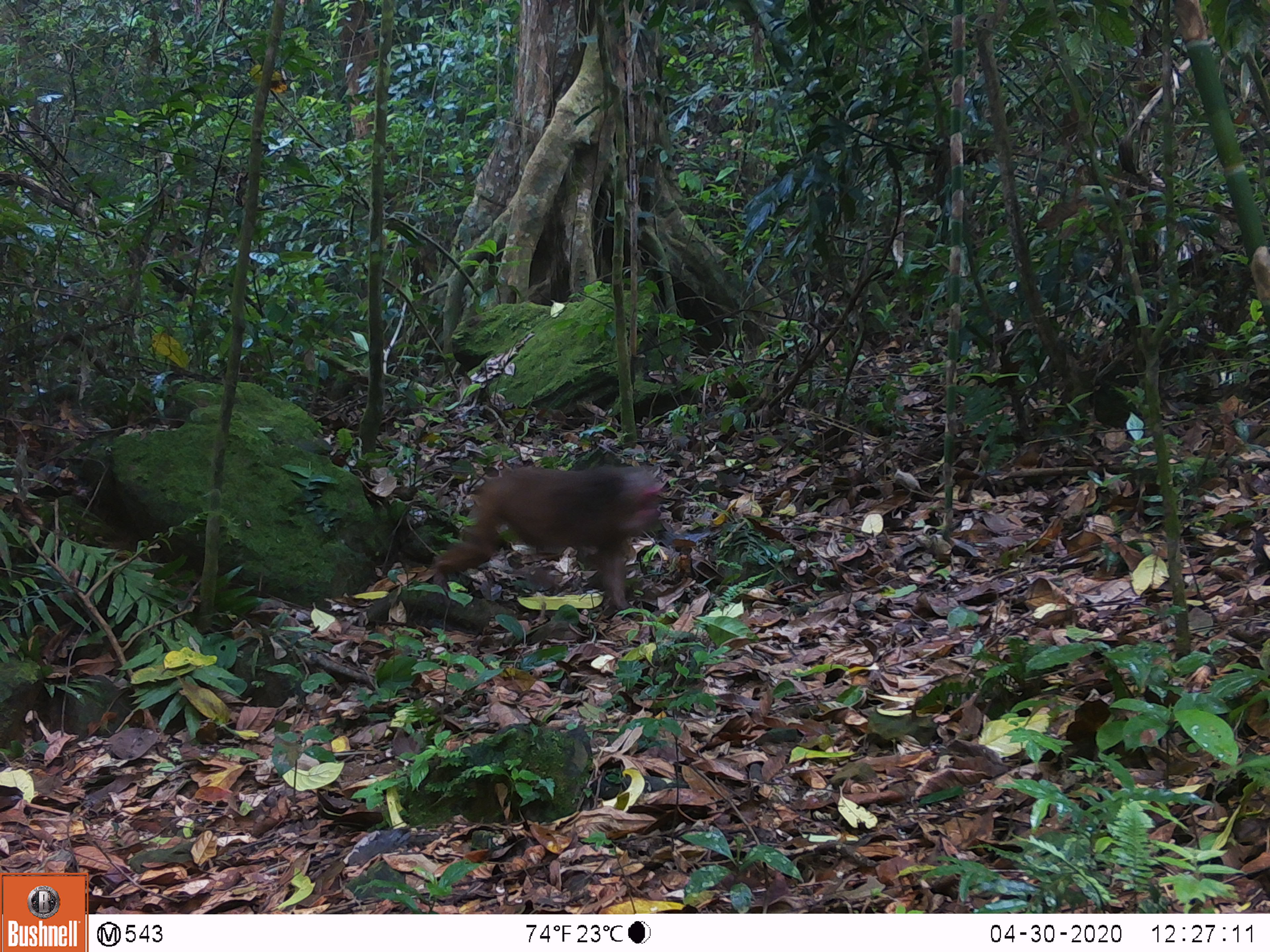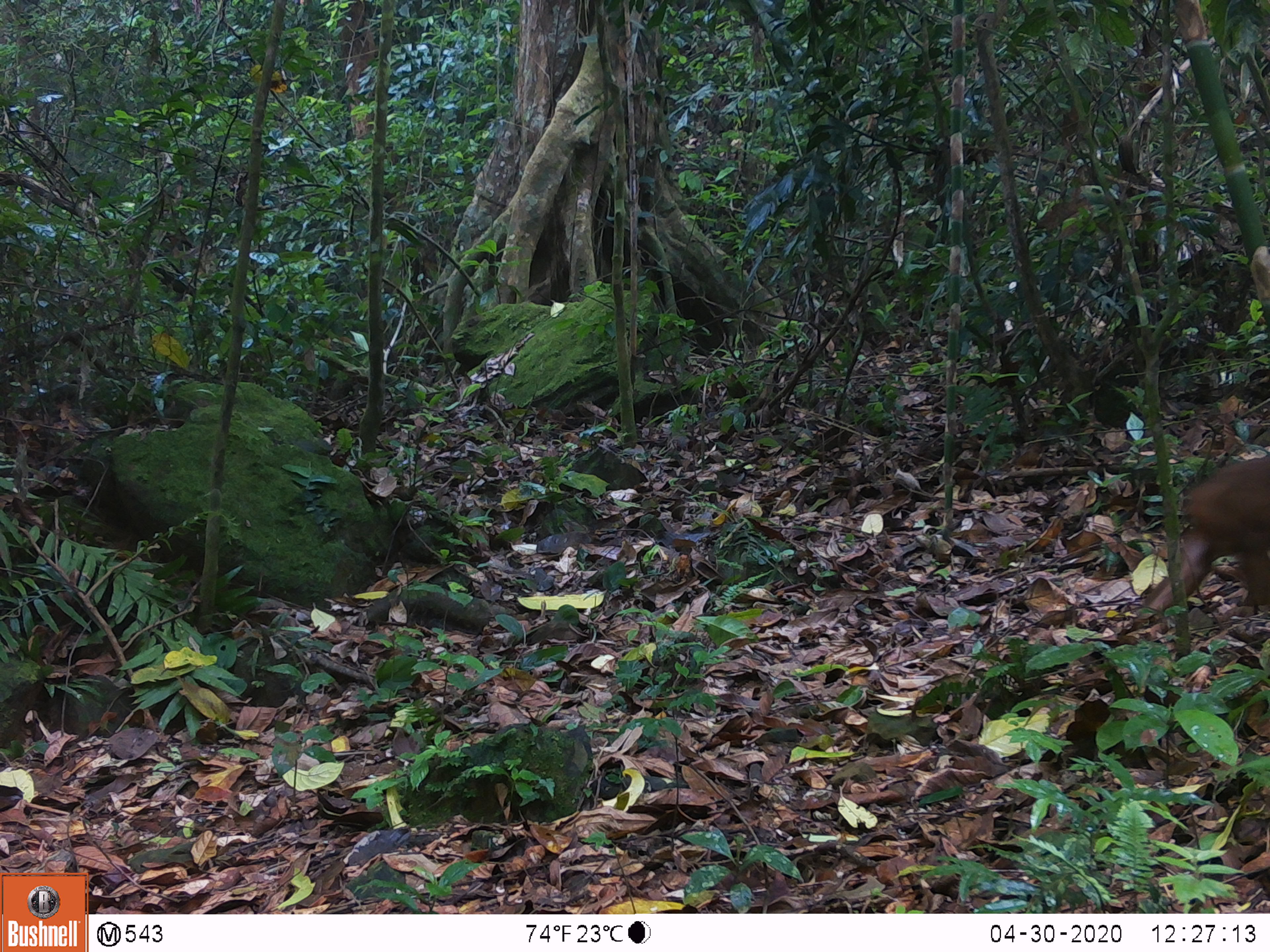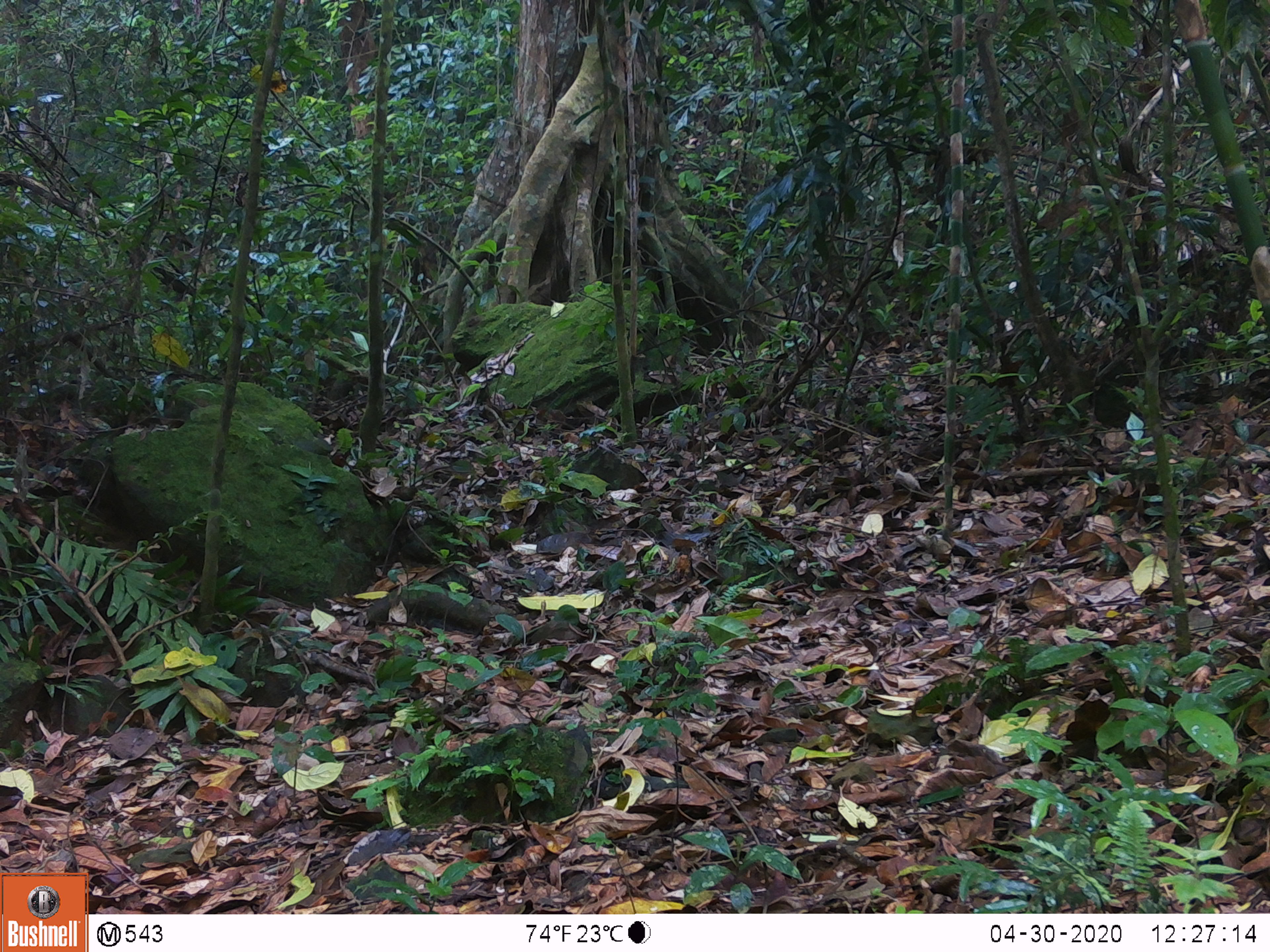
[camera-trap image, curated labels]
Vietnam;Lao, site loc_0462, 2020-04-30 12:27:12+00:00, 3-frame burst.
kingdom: Animalia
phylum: Chordata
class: Mammalia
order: Primates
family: Cercopithecidae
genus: Macaca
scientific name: Macaca arctoides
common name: stump-tailed macaque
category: stump tailed macaque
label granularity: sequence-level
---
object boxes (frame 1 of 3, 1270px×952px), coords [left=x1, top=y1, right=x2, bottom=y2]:
stump tailed macaque: [left=430, top=462, right=668, bottom=614]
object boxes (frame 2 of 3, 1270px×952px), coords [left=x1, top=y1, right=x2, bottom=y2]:
stump tailed macaque: [left=1136, top=451, right=1270, bottom=622]